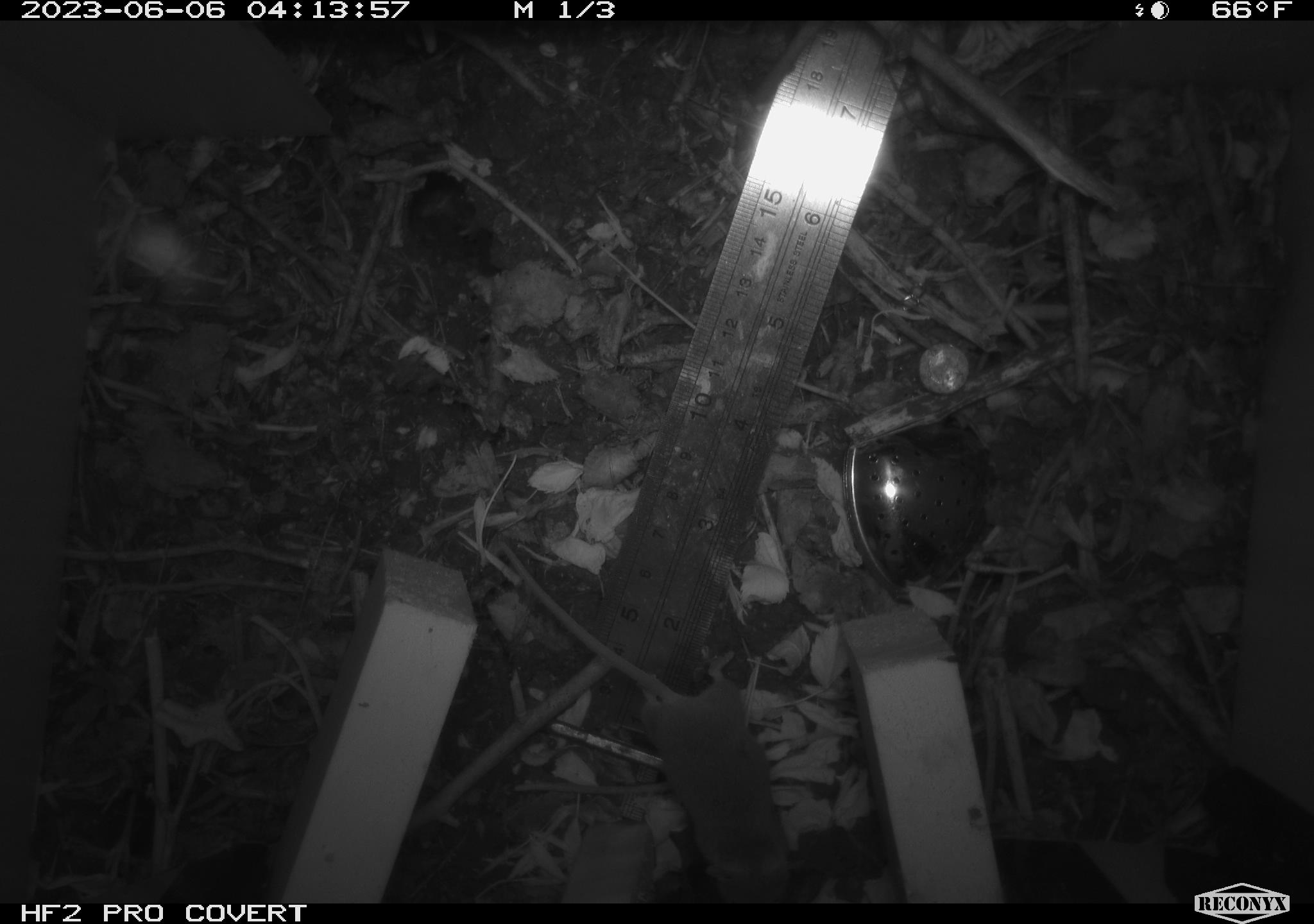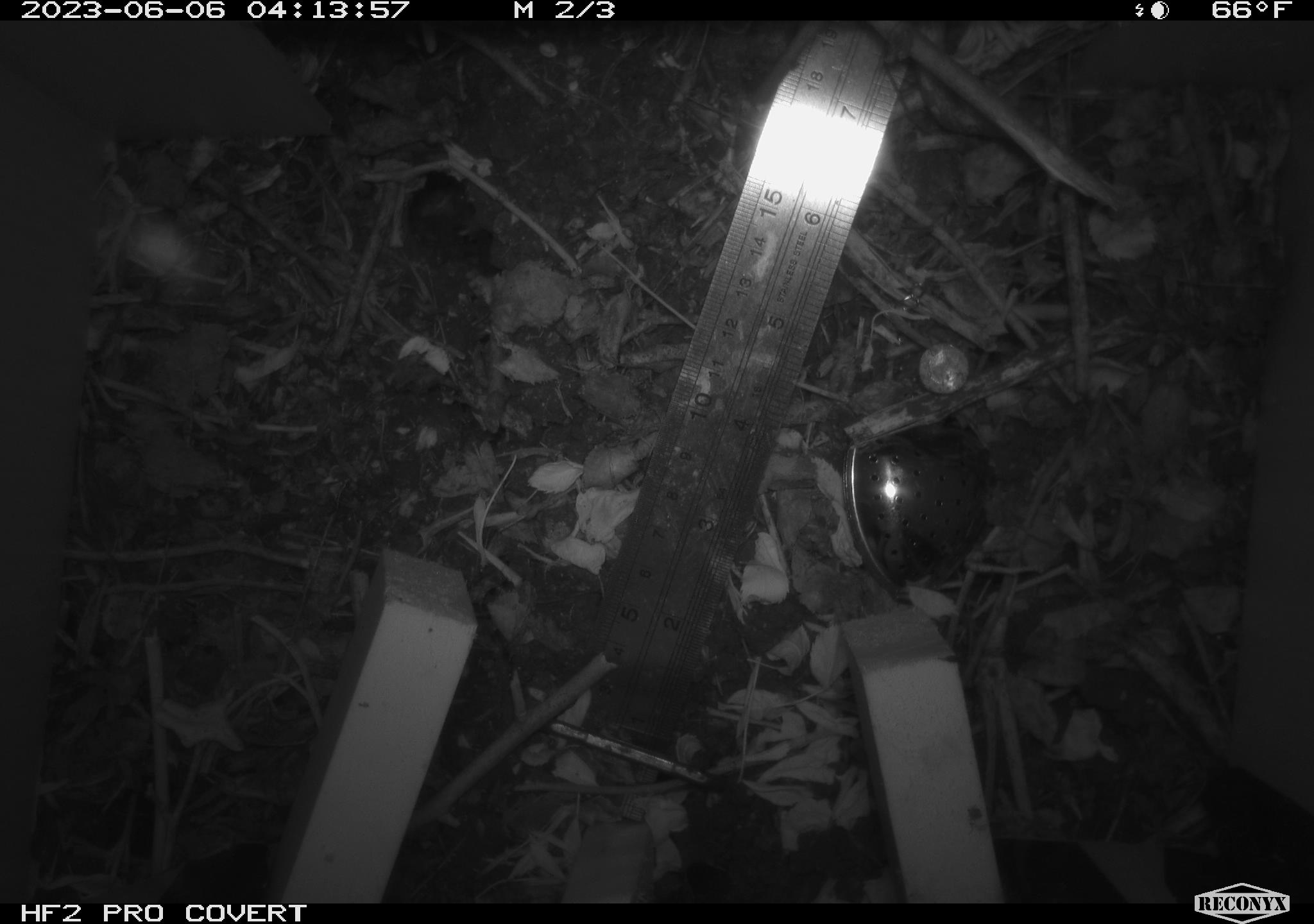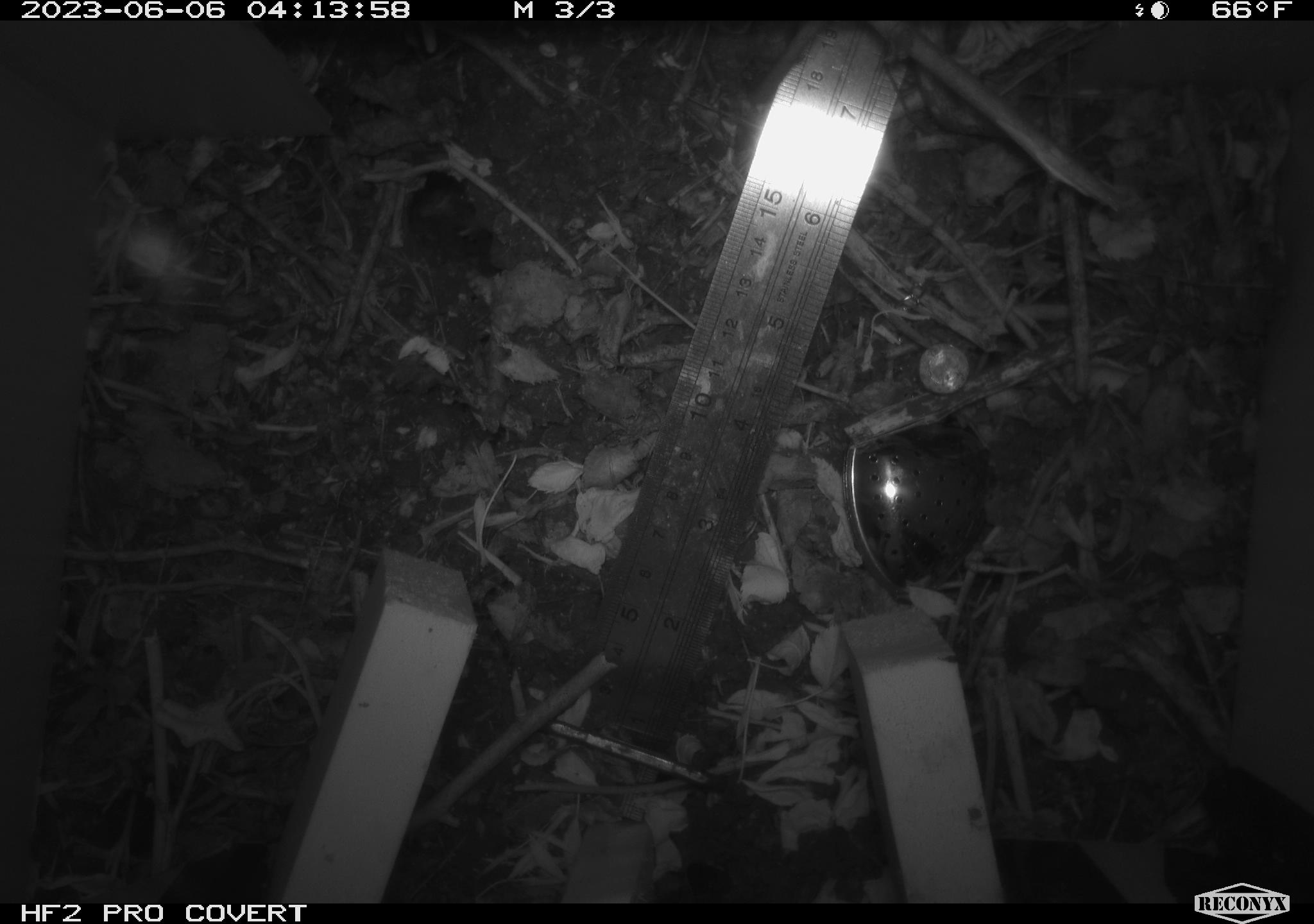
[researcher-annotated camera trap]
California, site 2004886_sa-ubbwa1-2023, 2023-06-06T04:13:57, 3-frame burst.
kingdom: Animalia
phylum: Chordata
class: Mammalia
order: Rodentia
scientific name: Rodentia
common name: rodent